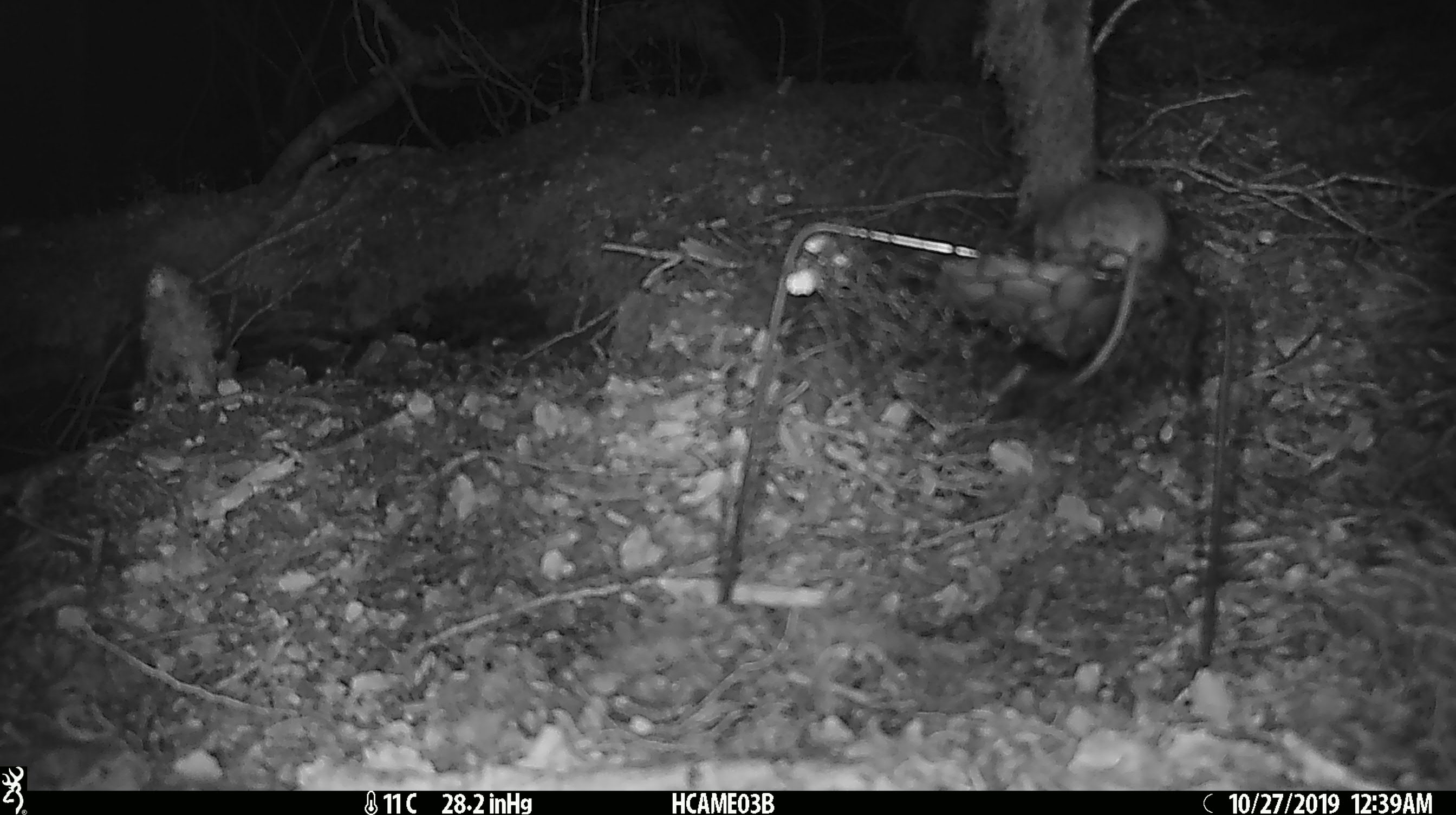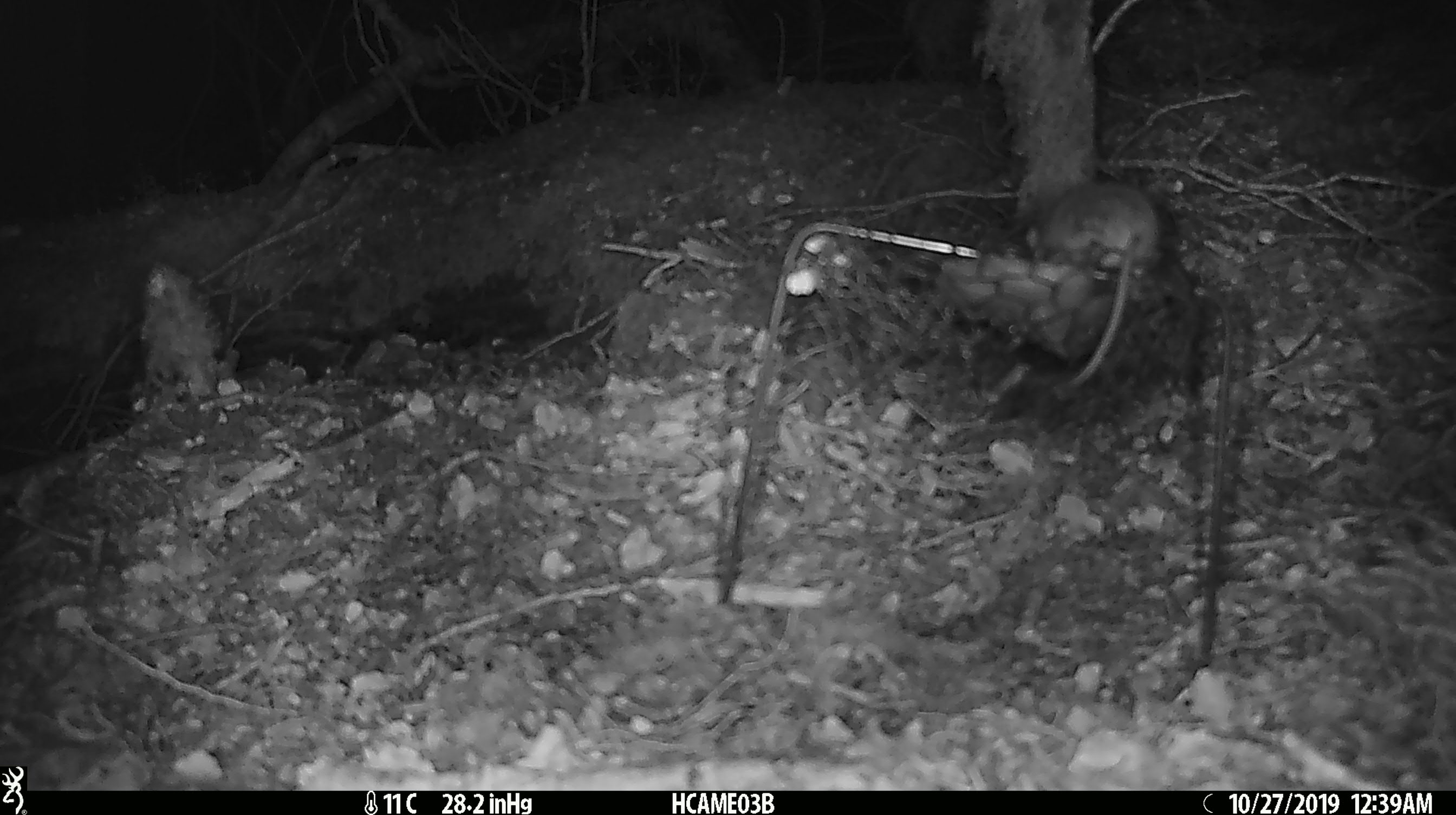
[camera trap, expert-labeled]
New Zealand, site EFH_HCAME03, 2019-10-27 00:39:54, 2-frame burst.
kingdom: Animalia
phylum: Chordata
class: Mammalia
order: Rodentia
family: Muridae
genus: Mus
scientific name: Mus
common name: mouse